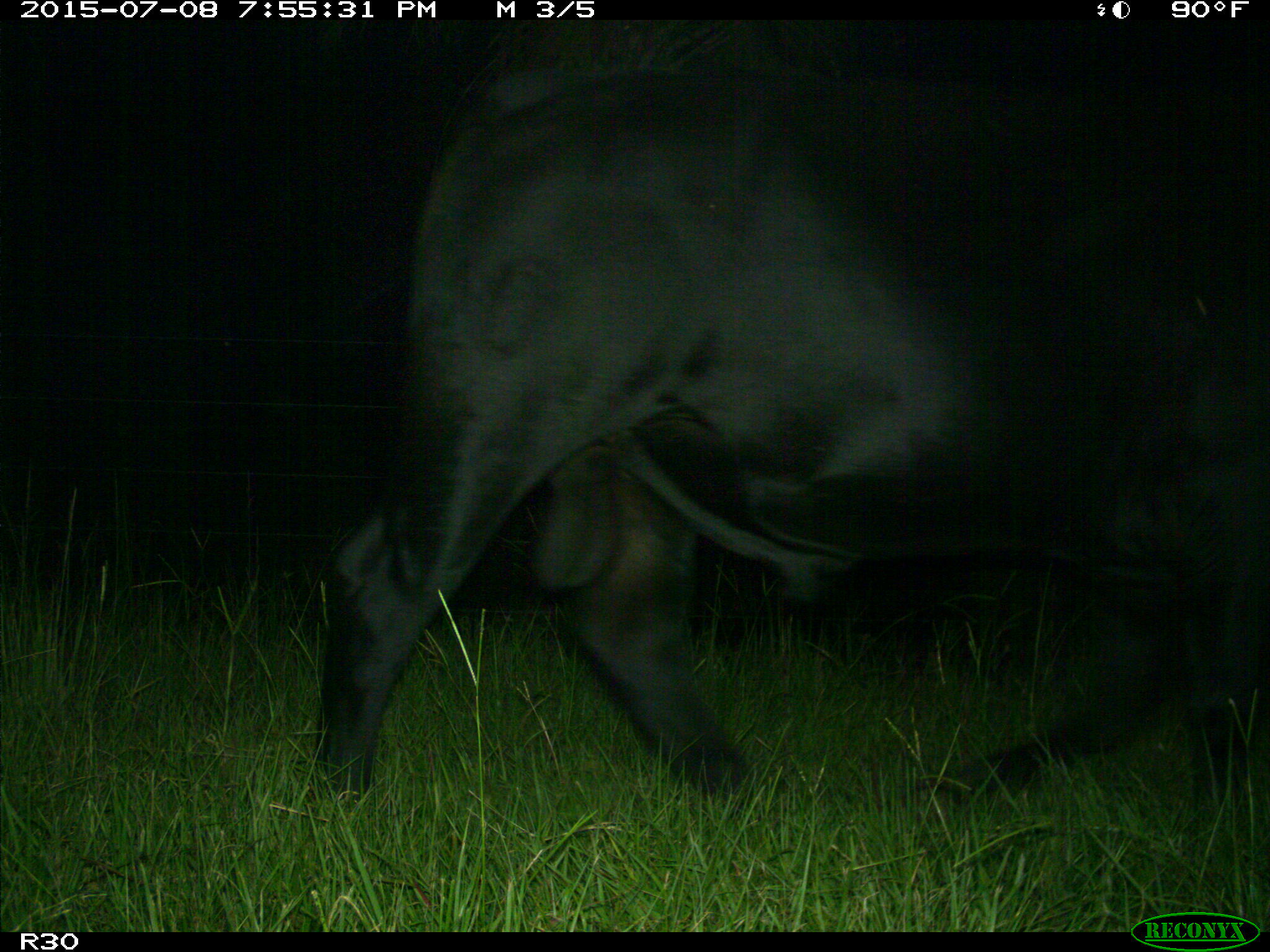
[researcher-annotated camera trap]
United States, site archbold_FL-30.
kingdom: Animalia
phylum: Chordata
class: Mammalia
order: Artiodactyla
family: Bovidae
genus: Bos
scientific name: Bos taurus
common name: domestic cow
Bos taurus (domestic cow).